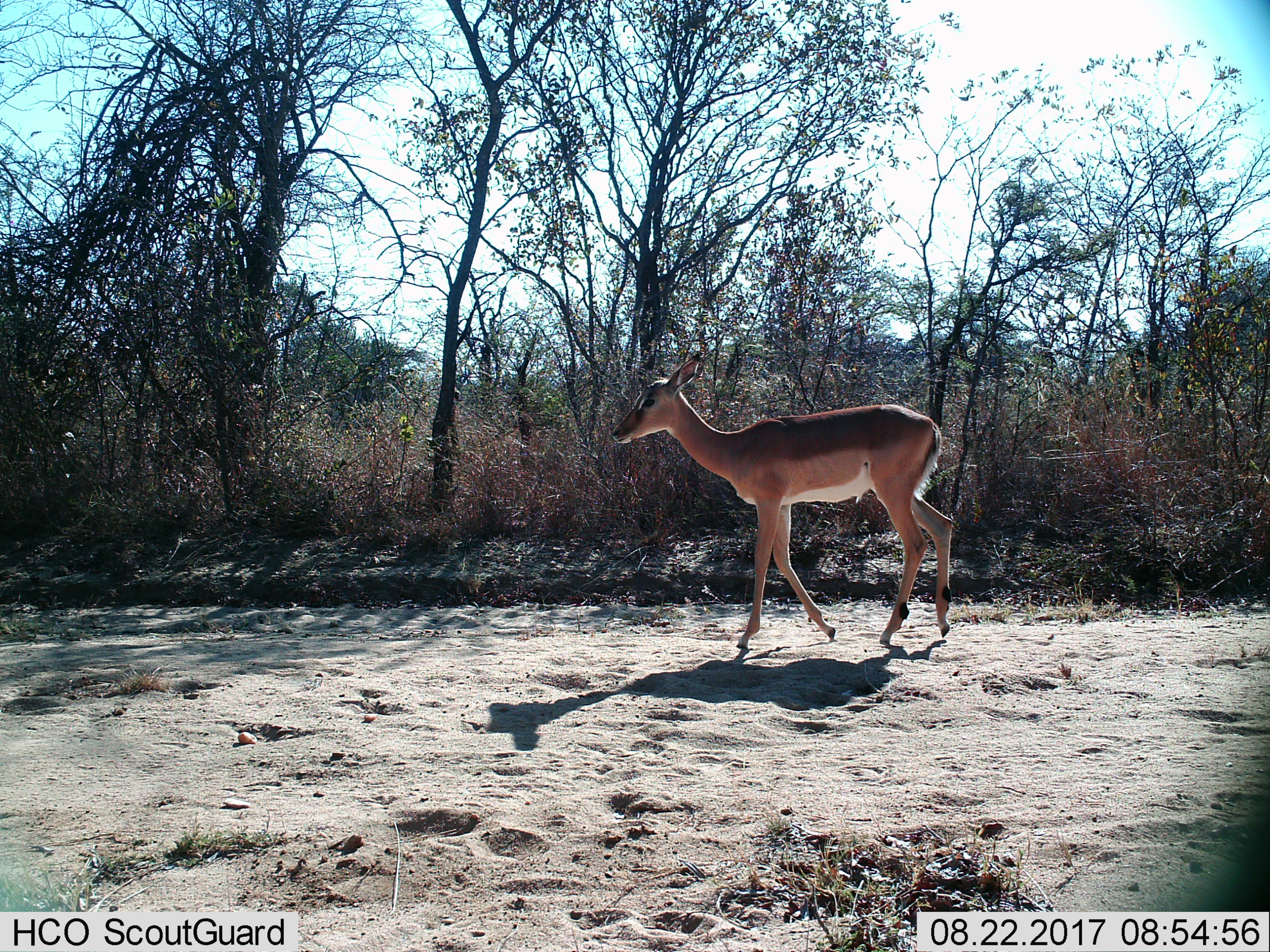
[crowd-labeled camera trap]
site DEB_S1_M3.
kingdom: Animalia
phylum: Chordata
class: Mammalia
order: Artiodactyla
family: Bovidae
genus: Aepyceros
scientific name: Aepyceros melampus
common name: impala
Impala (Aepyceros melampus), count 1. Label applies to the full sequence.